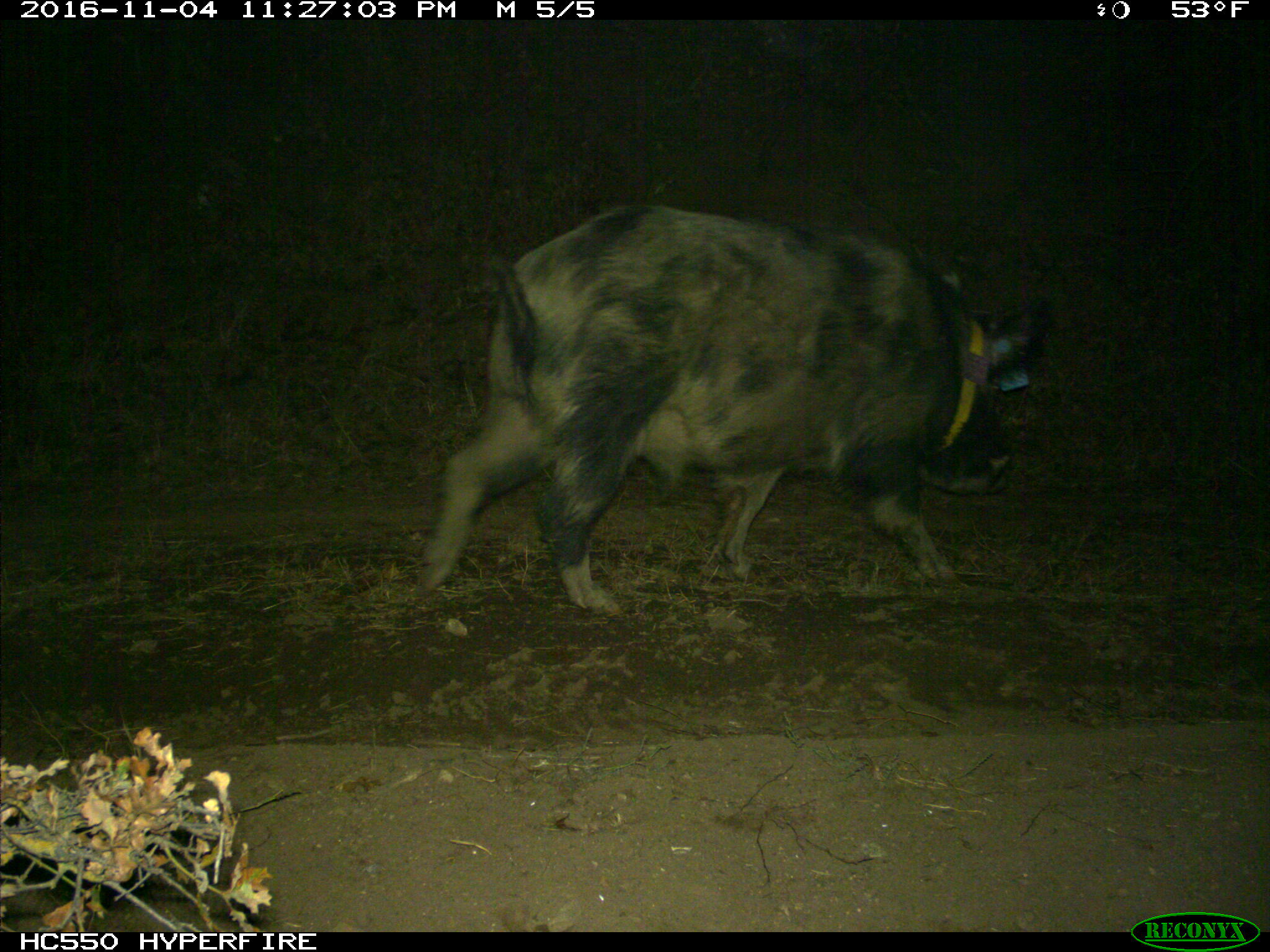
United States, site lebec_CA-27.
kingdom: Animalia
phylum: Chordata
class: Mammalia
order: Artiodactyla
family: Suidae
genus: Sus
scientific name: Sus scrofa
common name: wild boar